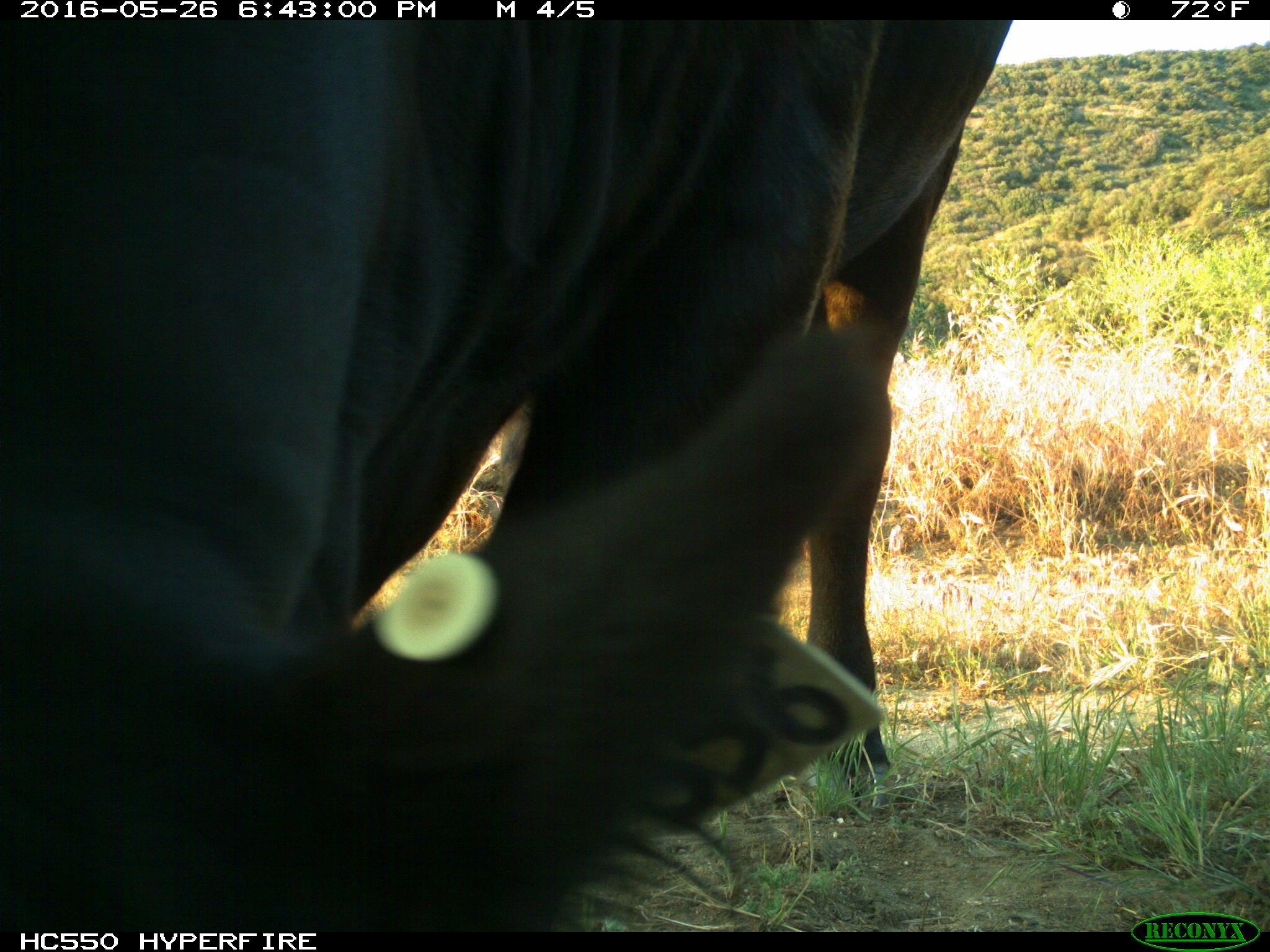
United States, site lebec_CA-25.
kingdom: Animalia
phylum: Chordata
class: Mammalia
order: Artiodactyla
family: Bovidae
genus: Bos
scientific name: Bos taurus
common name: domestic cow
Bos taurus (domestic cow).